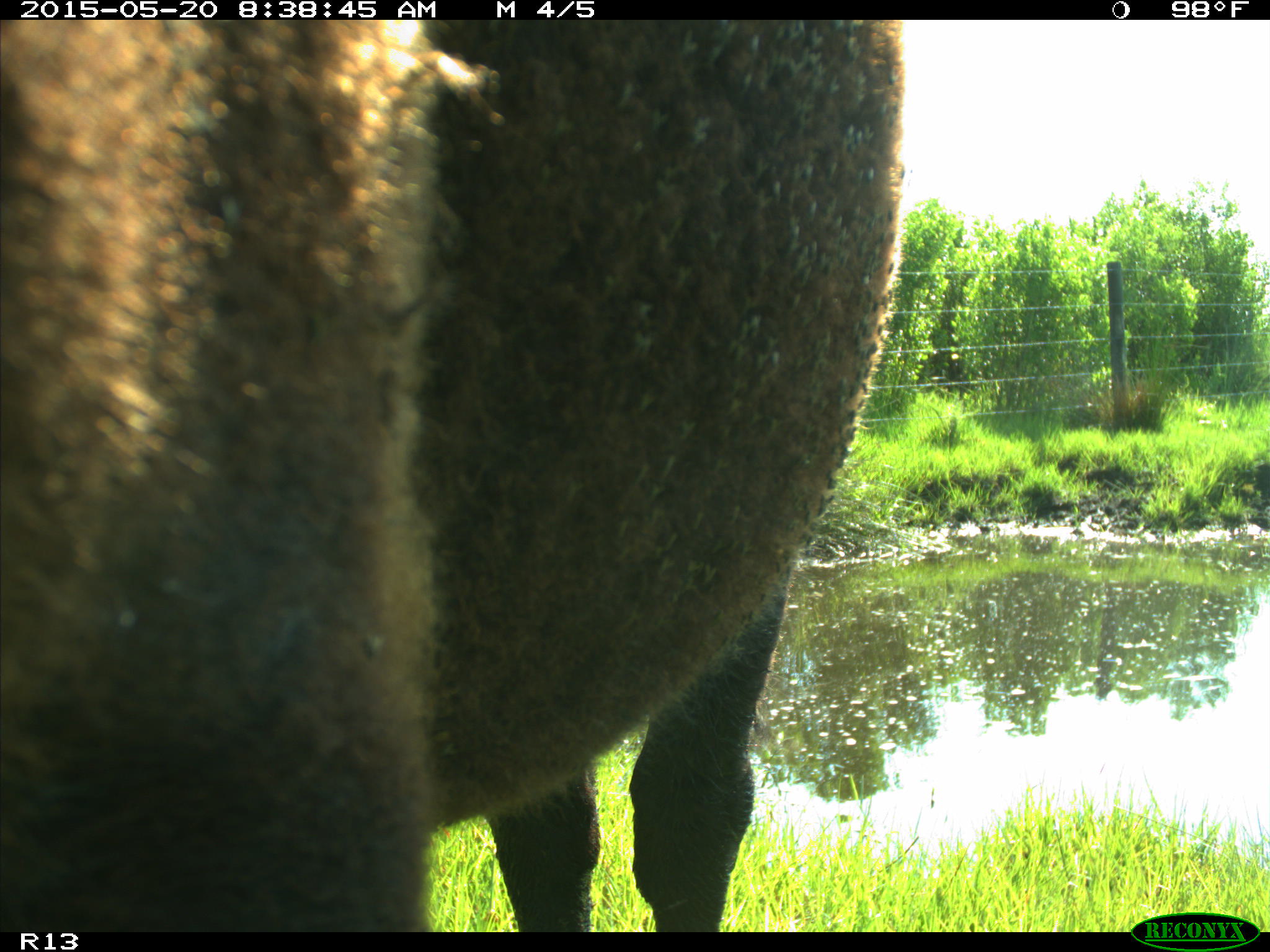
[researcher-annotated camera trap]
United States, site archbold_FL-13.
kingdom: Animalia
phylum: Chordata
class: Mammalia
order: Artiodactyla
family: Bovidae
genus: Bos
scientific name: Bos taurus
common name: domestic cow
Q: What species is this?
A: Bos taurus (domestic cow).